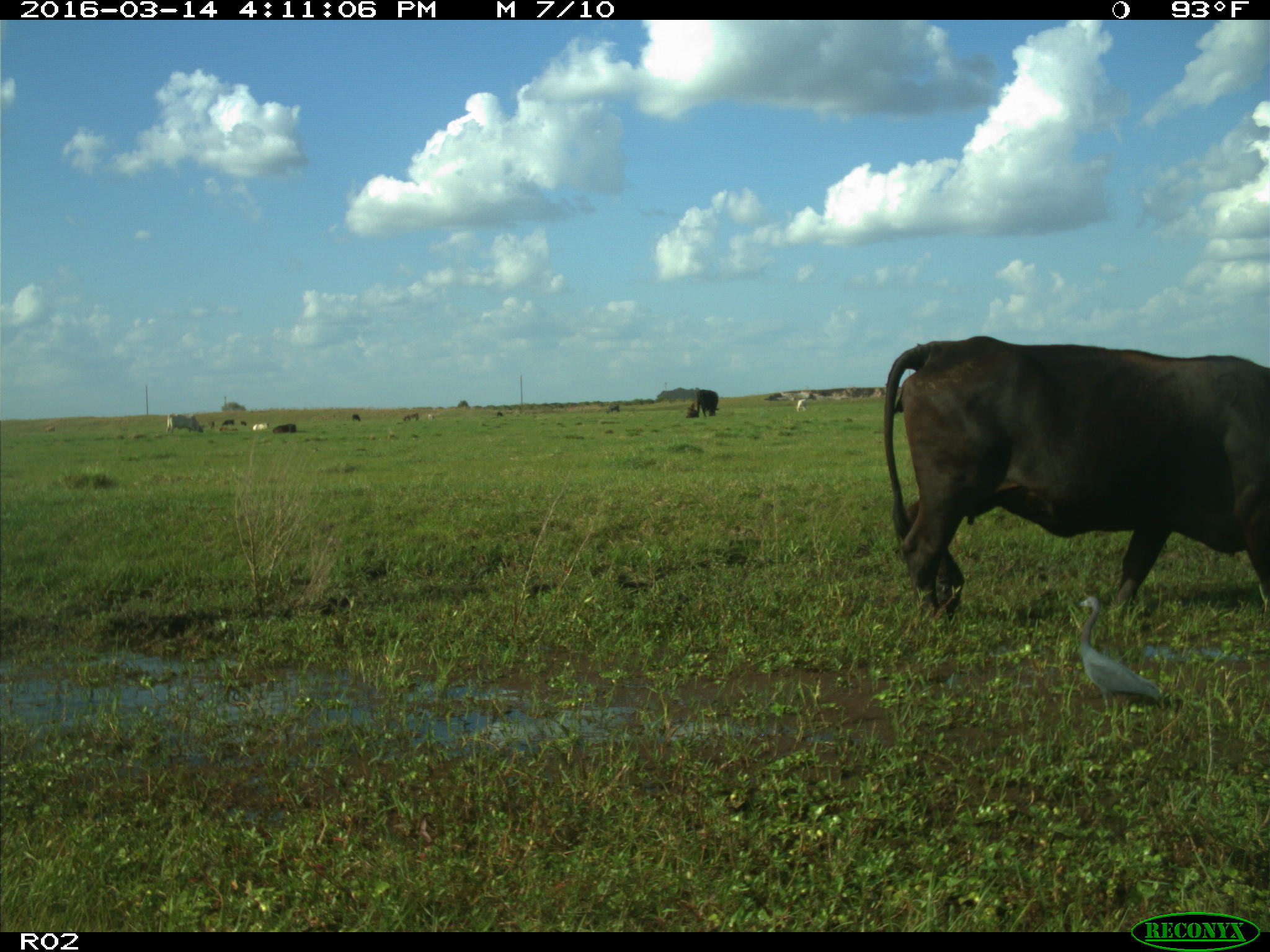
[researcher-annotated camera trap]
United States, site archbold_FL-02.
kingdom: Animalia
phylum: Chordata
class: Mammalia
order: Artiodactyla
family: Bovidae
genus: Bos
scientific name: Bos taurus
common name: domestic cow